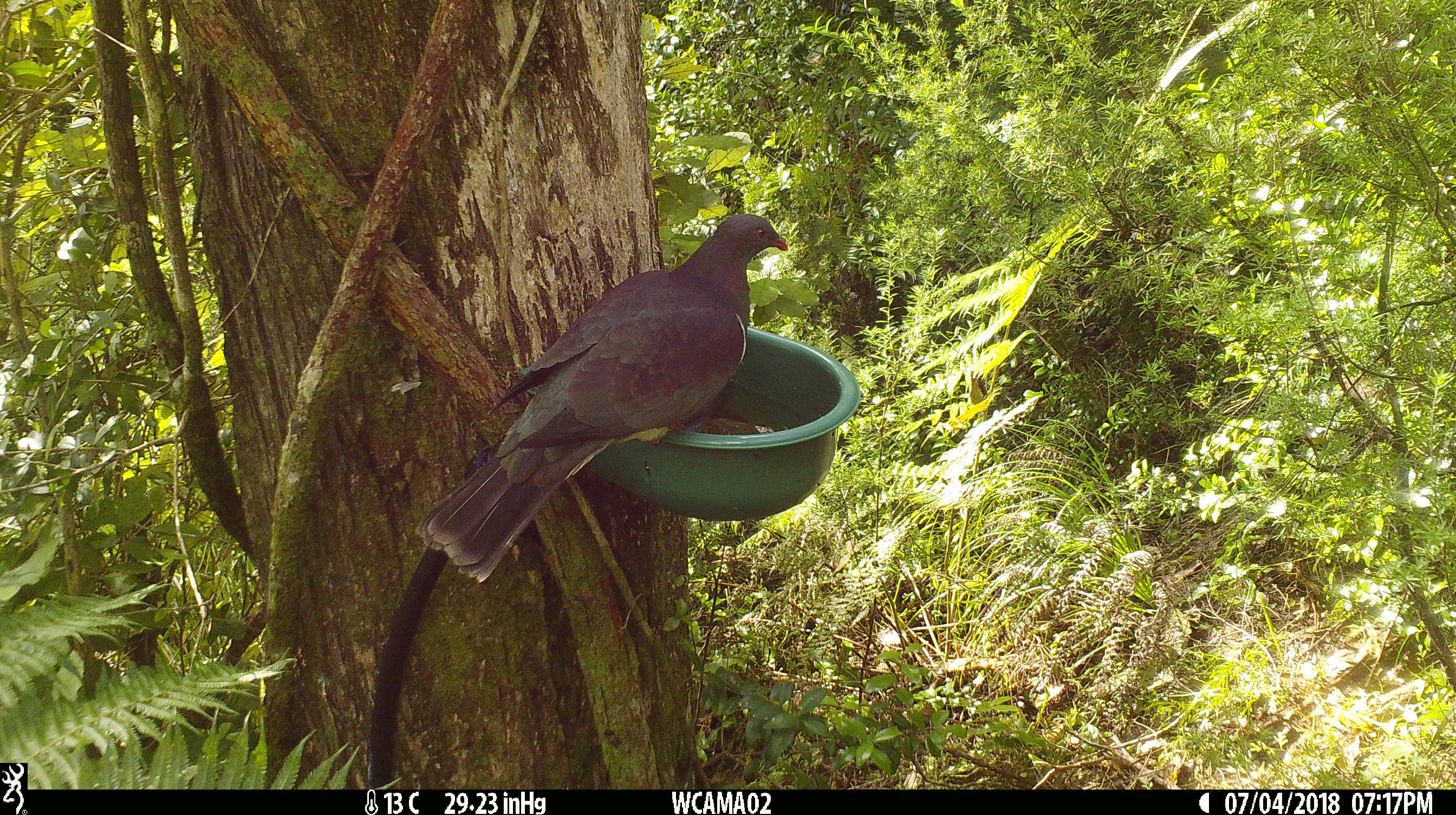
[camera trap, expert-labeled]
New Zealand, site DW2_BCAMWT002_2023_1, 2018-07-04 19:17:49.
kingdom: Animalia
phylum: Chordata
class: Aves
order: Columbiformes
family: Columbidae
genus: Hemiphaga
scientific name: Hemiphaga novaeseelandiae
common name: new zealand pigeon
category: kereru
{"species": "kereru (new zealand pigeon) (Hemiphaga novaeseelandiae)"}